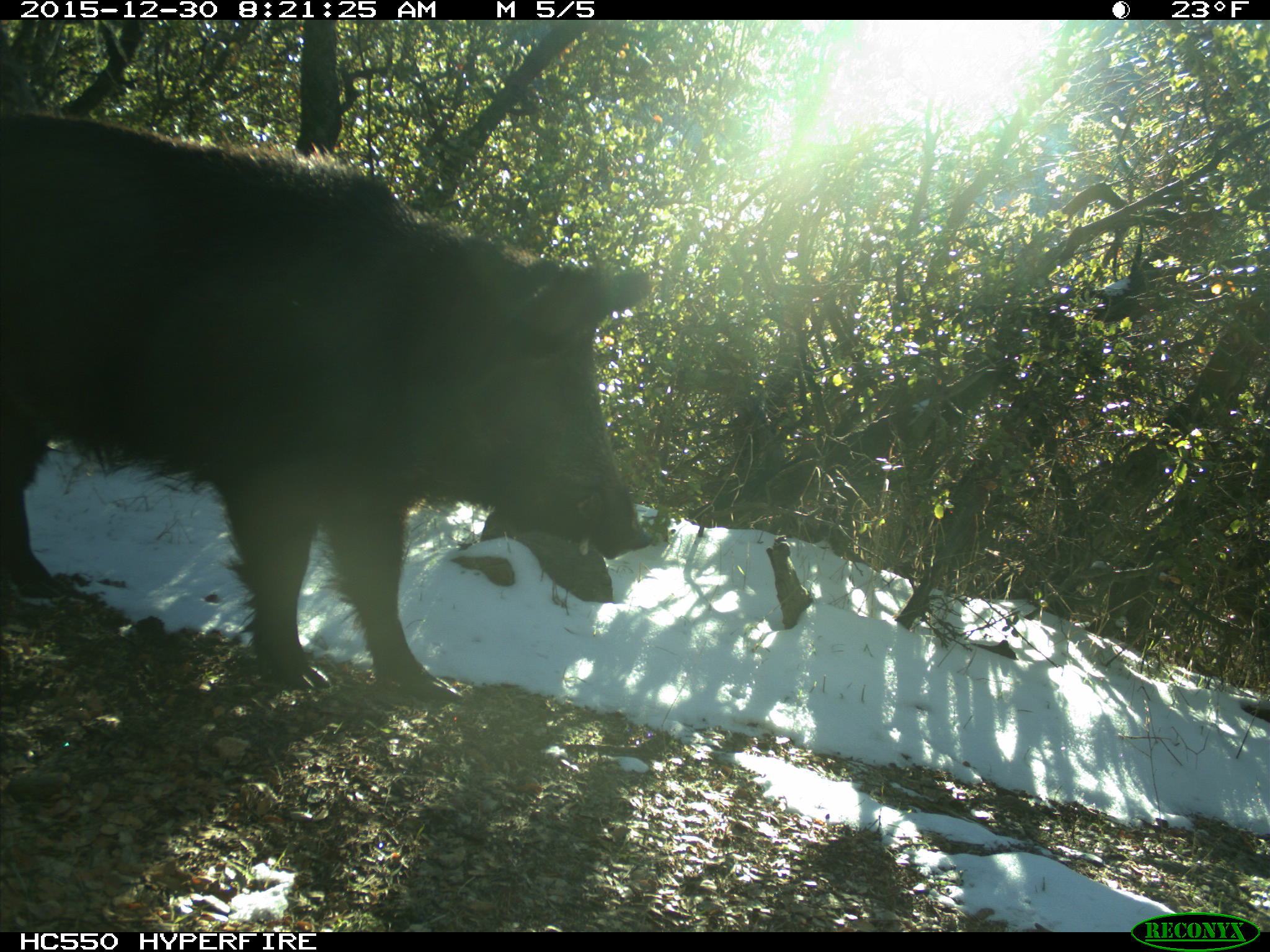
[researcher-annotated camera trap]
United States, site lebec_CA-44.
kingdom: Animalia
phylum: Chordata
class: Mammalia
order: Artiodactyla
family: Suidae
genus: Sus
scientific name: Sus scrofa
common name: wild boar